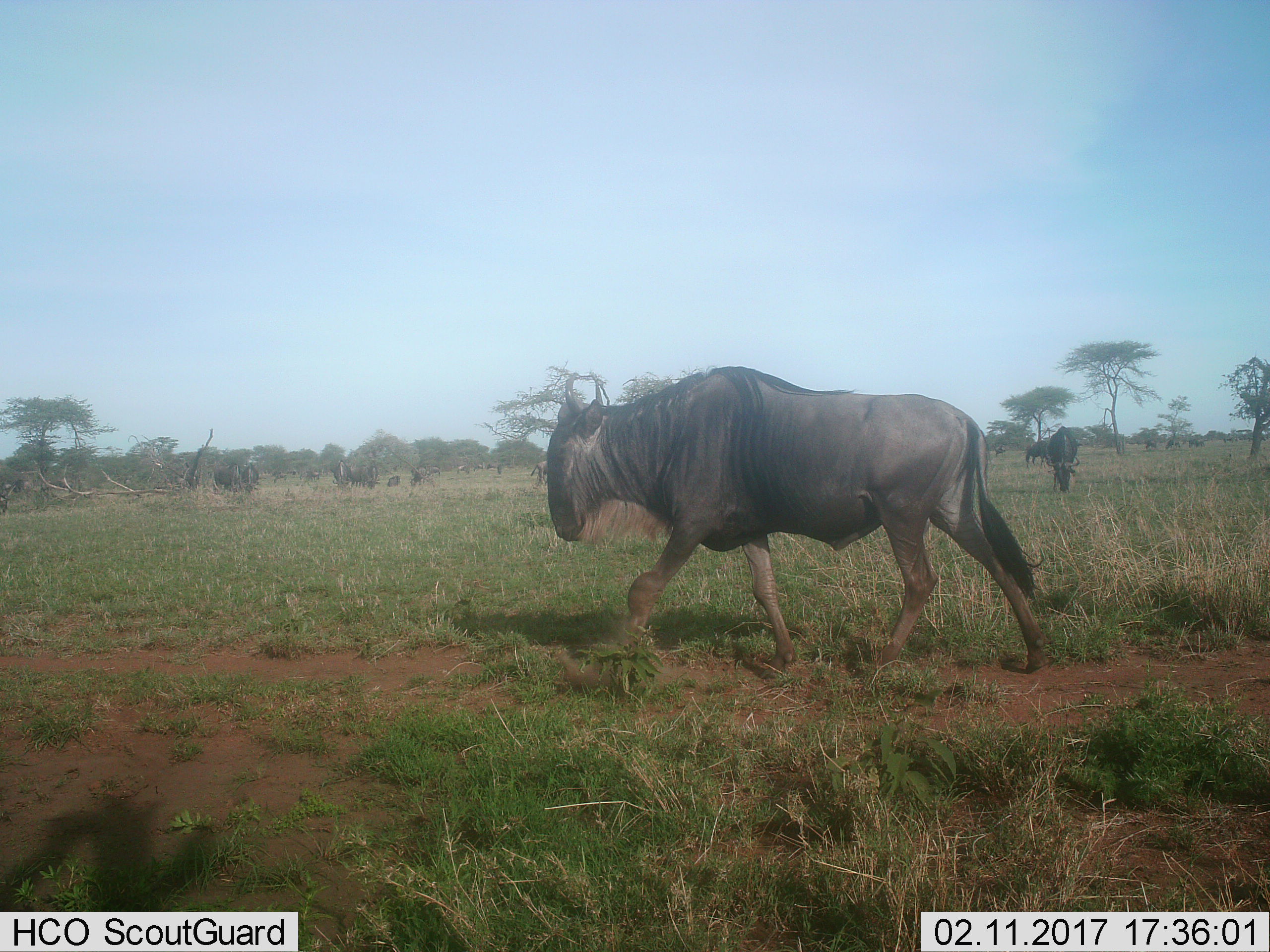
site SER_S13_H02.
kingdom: Animalia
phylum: Chordata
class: Mammalia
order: Artiodactyla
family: Bovidae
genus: Connochaetes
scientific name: Connochaetes taurinus taurinus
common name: blue wildebeest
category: wildebeestblue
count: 11-50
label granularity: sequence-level